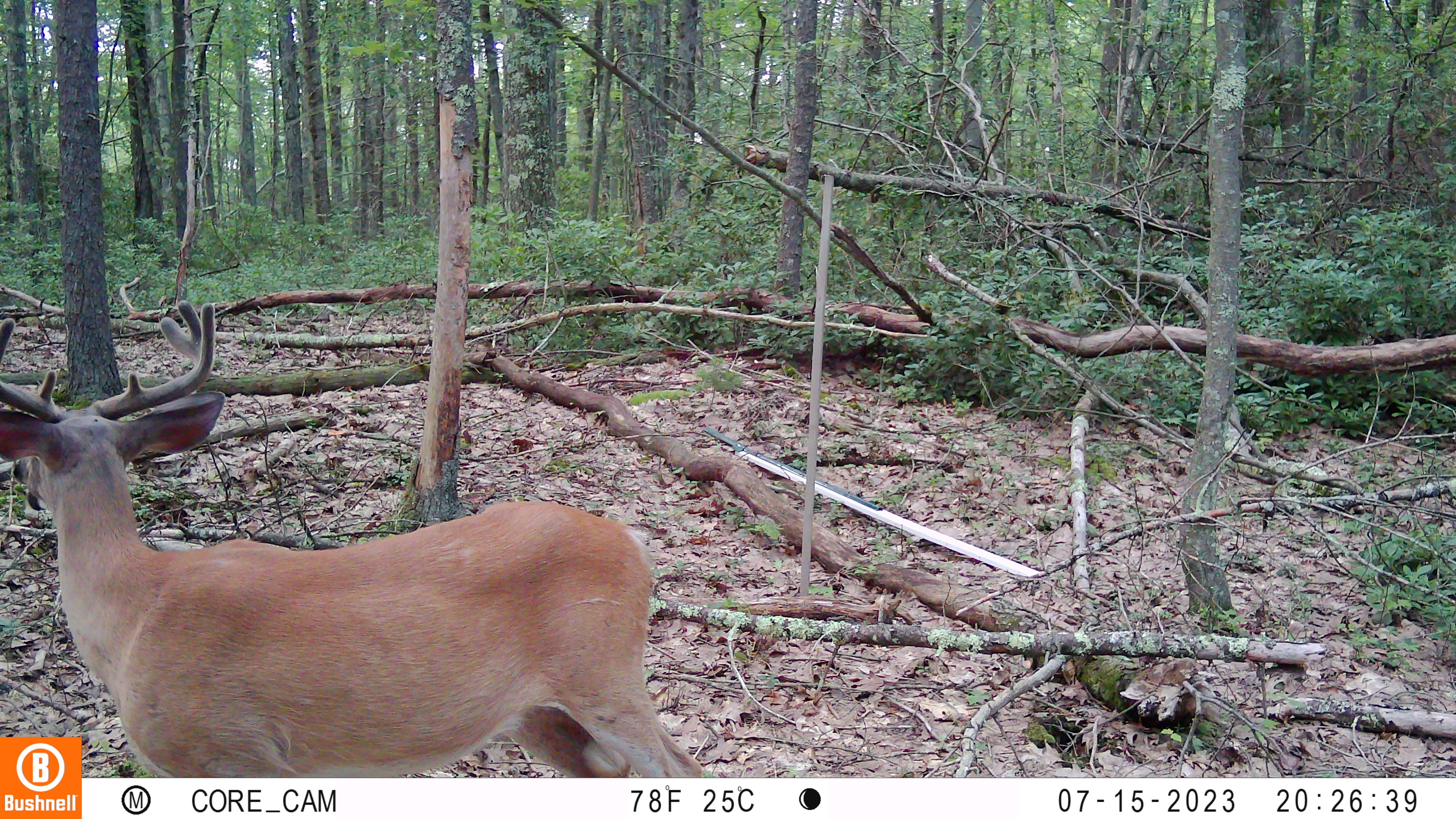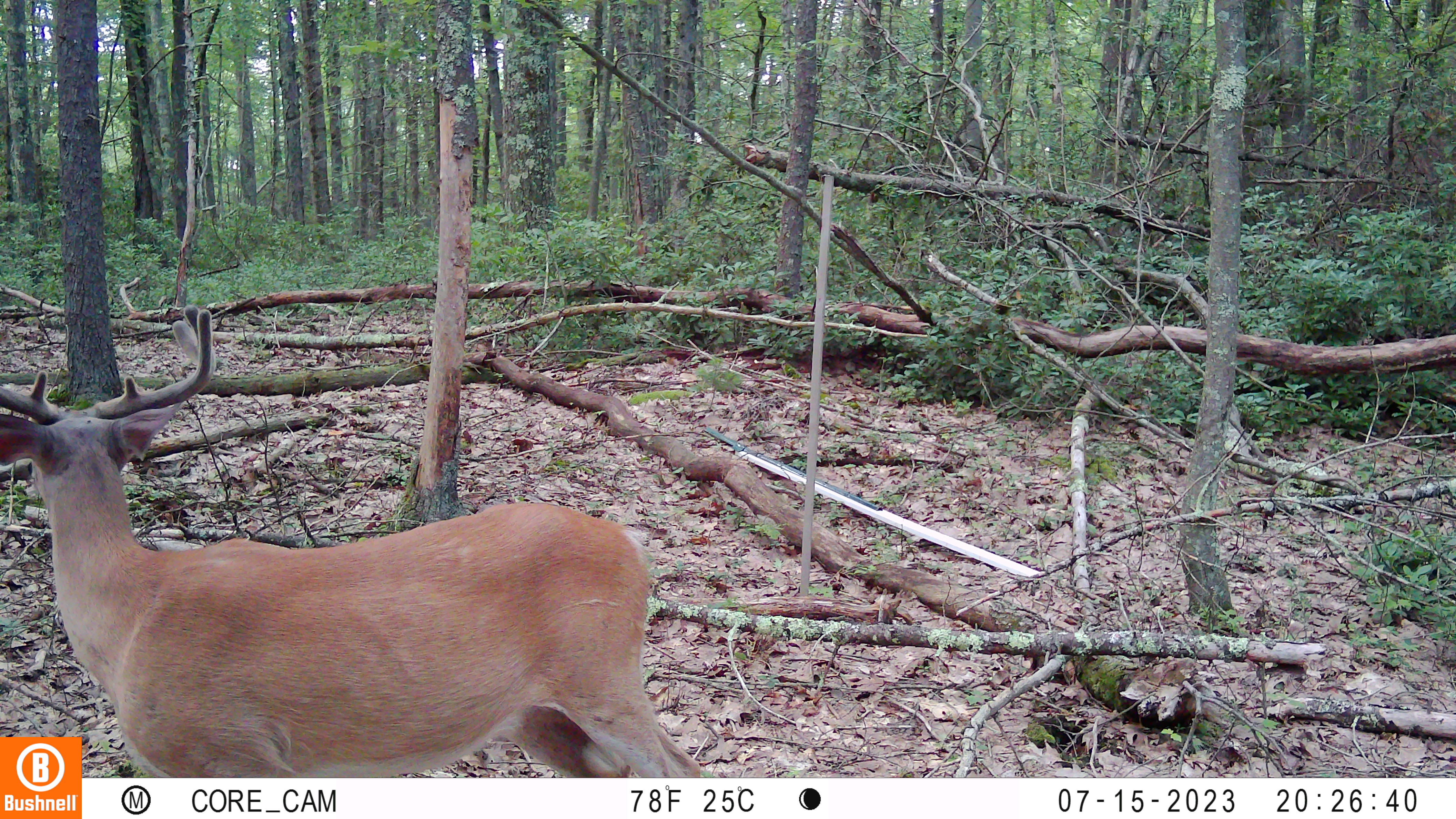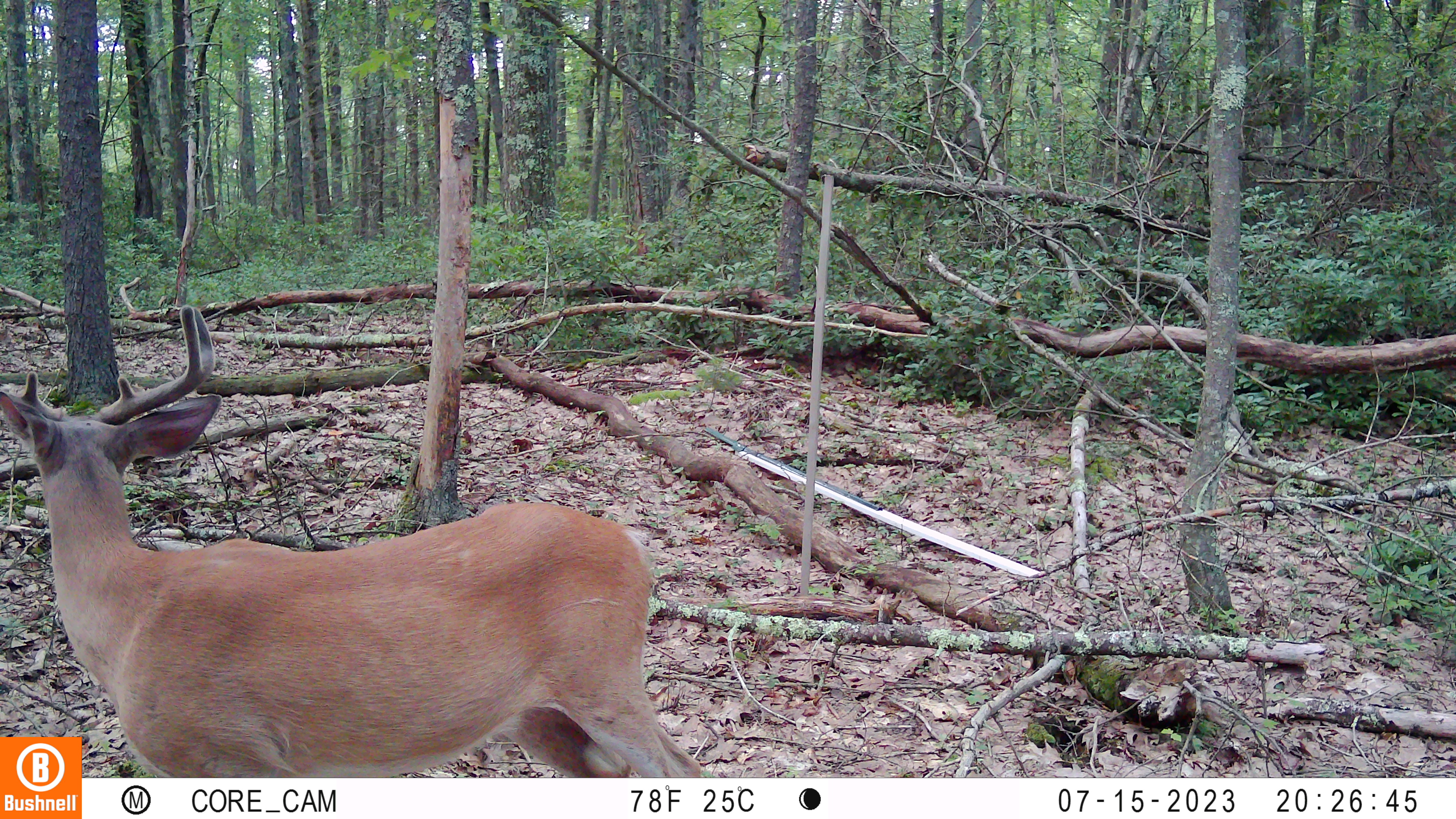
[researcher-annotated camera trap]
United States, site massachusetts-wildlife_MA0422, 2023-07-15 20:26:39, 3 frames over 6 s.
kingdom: Animalia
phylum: Chordata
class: Mammalia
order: Artiodactyla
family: Cervidae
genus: Odocoileus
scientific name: Odocoileus virginianus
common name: white-tailed deer